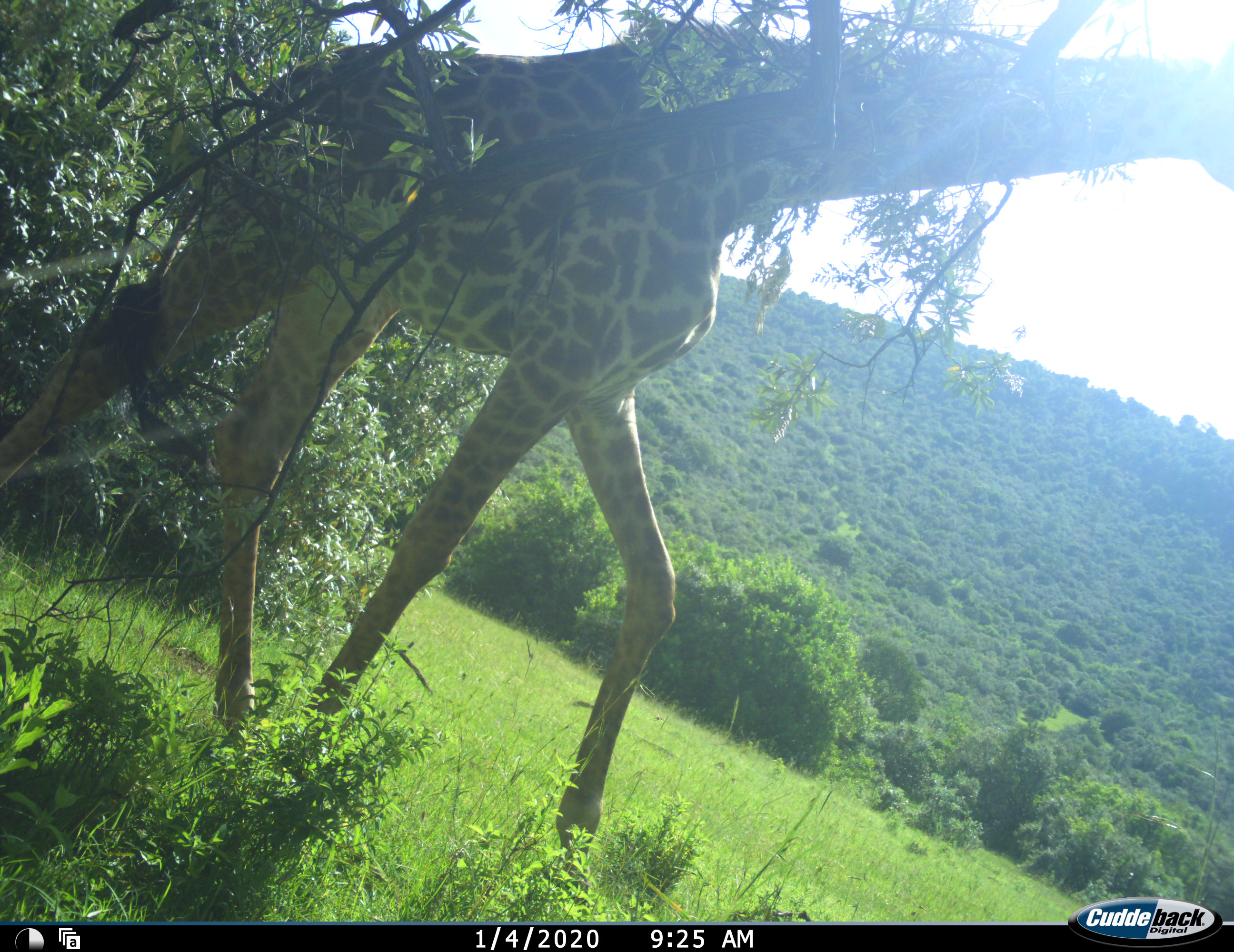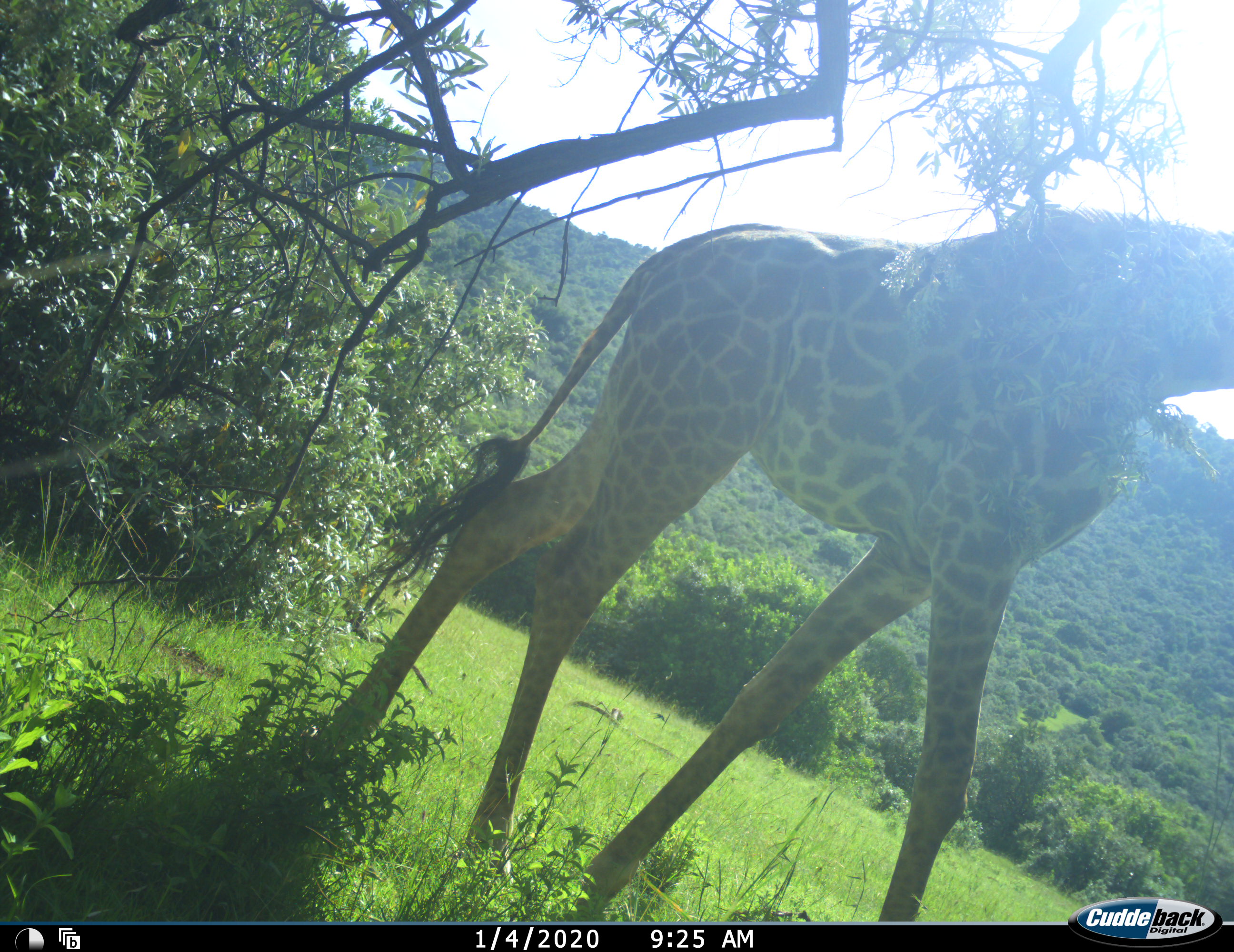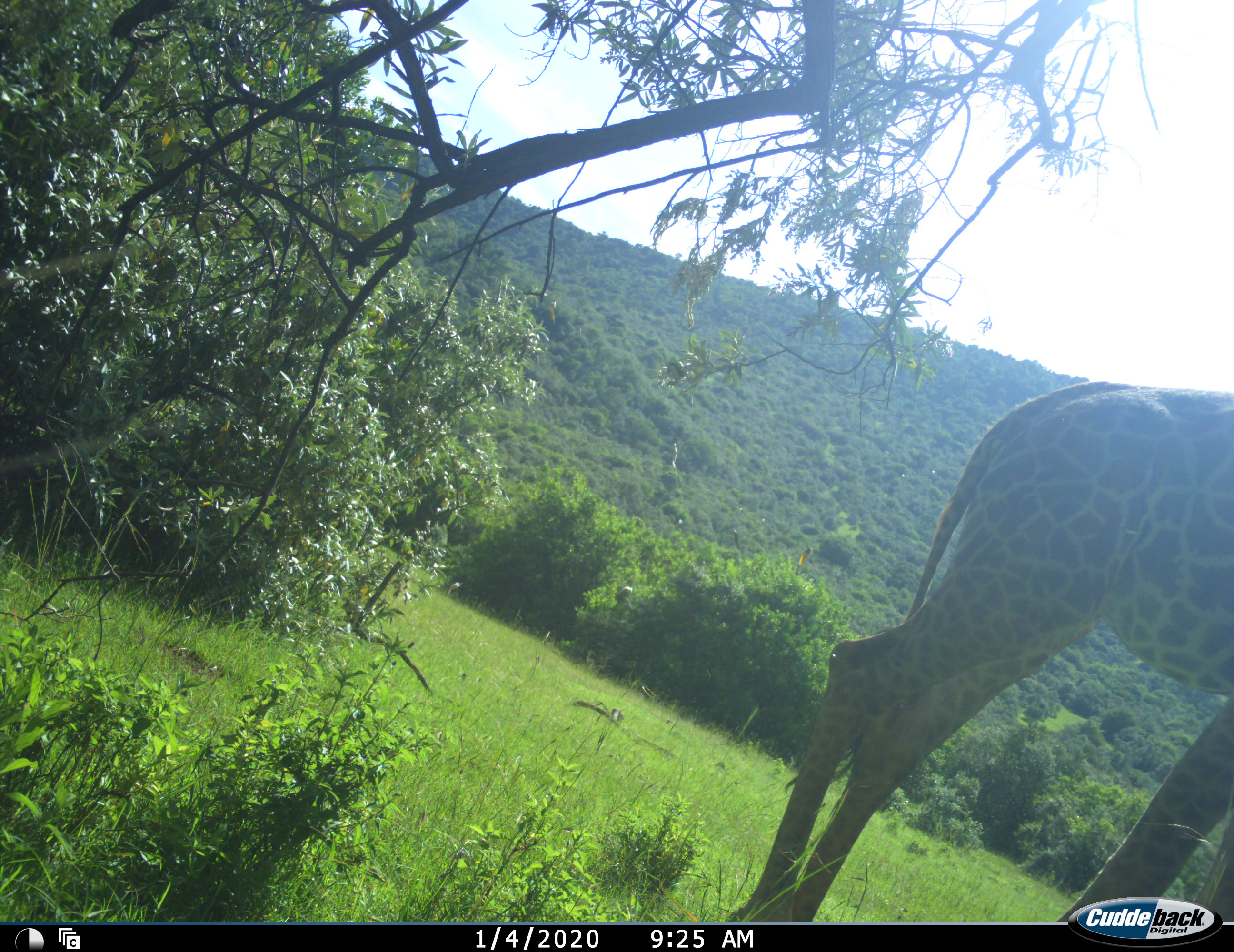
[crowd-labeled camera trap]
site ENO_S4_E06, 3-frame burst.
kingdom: Animalia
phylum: Chordata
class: Mammalia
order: Artiodactyla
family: Giraffidae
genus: Giraffa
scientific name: Giraffa camelopardalis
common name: giraffe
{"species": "giraffe (Giraffa camelopardalis)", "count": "1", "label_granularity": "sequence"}